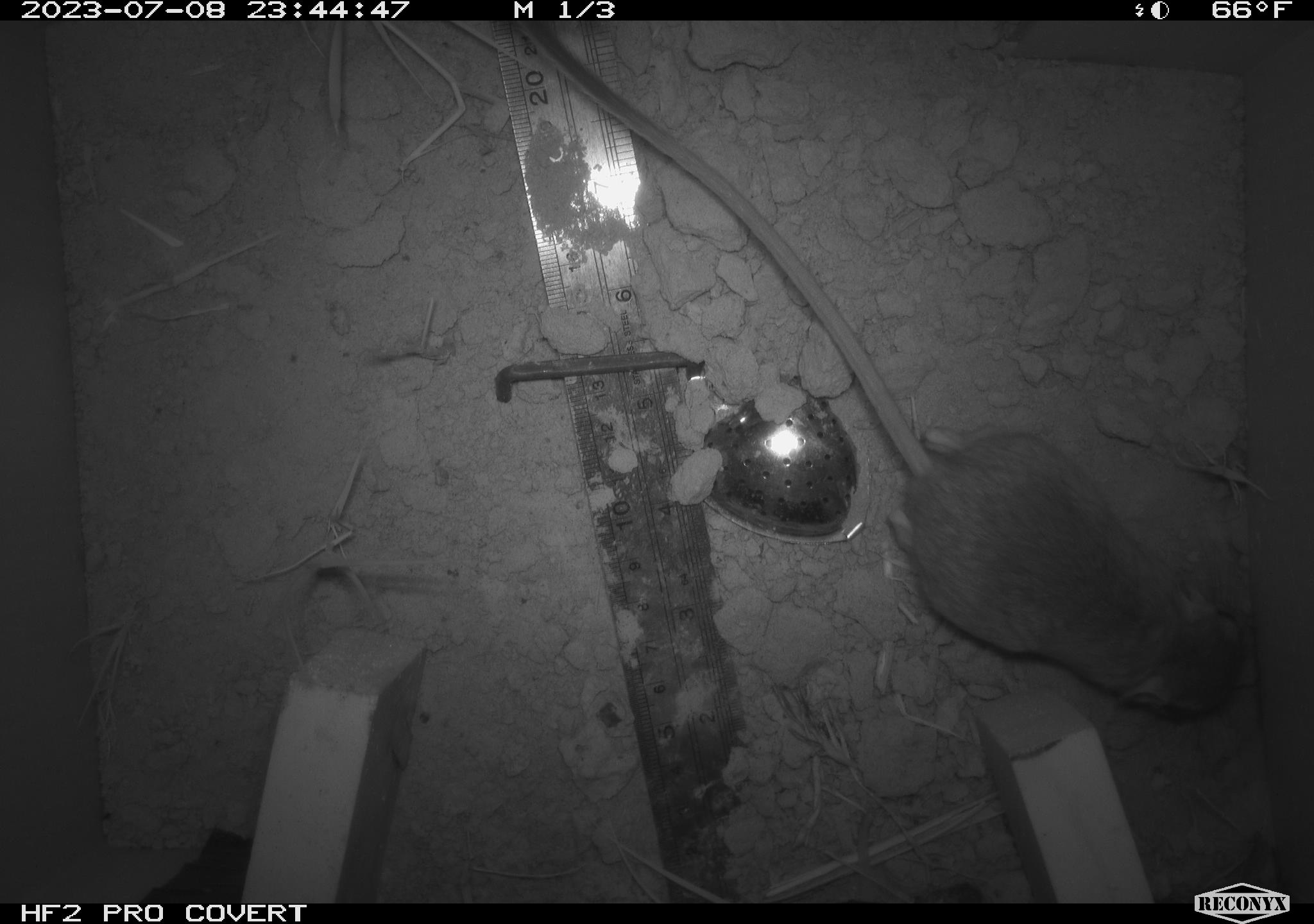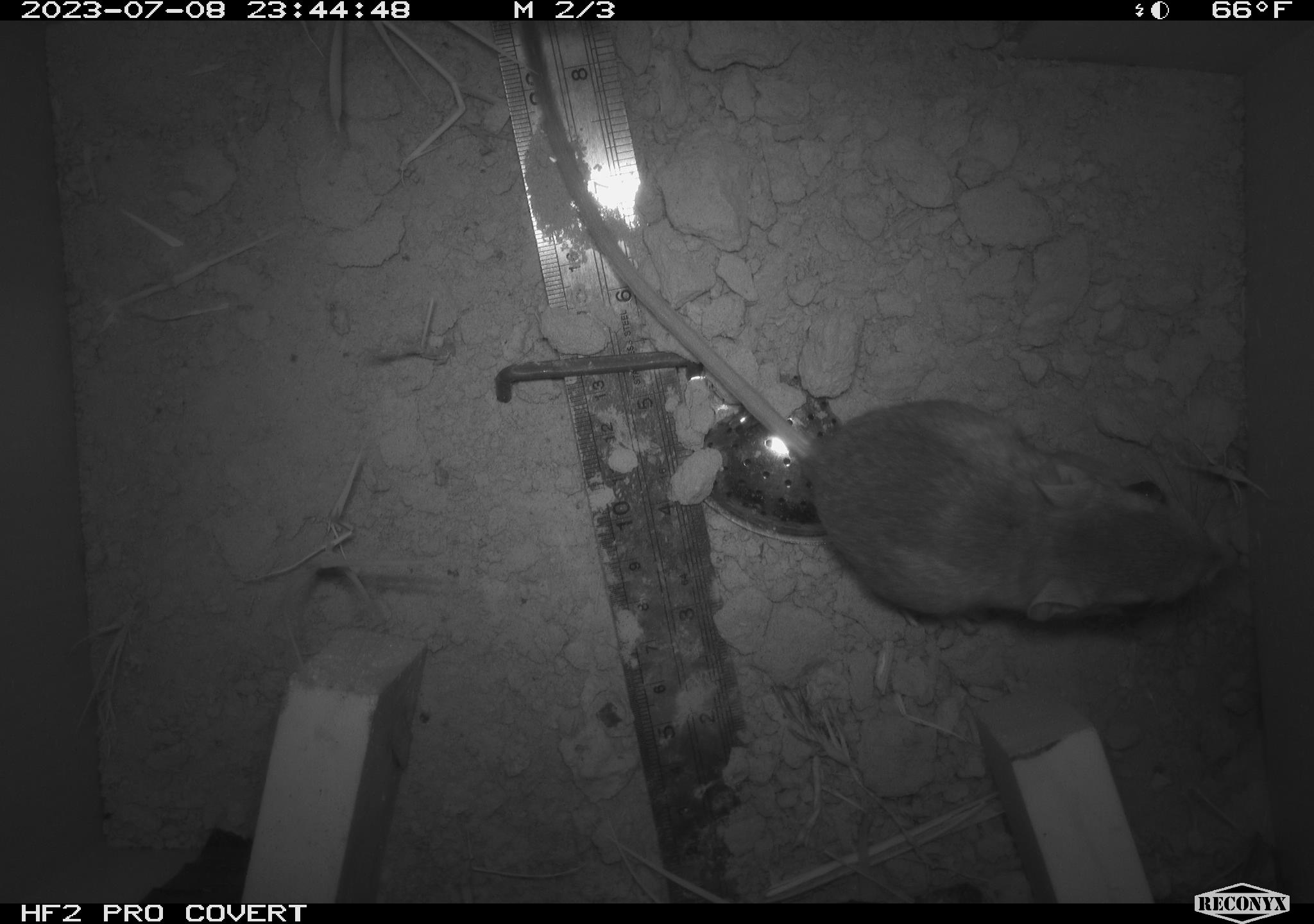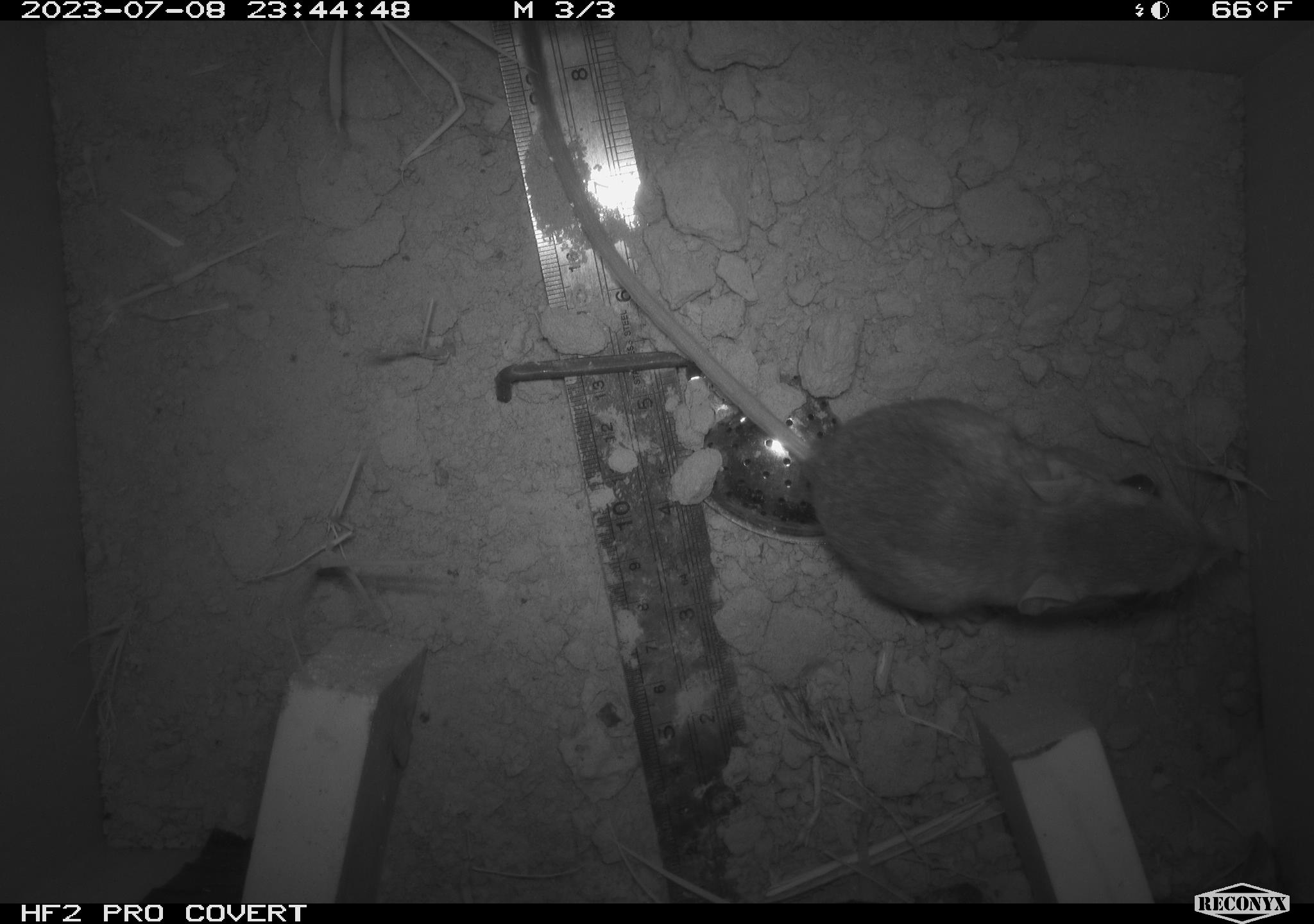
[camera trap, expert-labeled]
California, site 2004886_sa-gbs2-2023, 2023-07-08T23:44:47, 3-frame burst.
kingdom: Animalia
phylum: Chordata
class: Mammalia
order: Rodentia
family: Heteromyidae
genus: Dipodomys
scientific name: Dipodomys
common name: kangaroo rats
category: dipodomys species